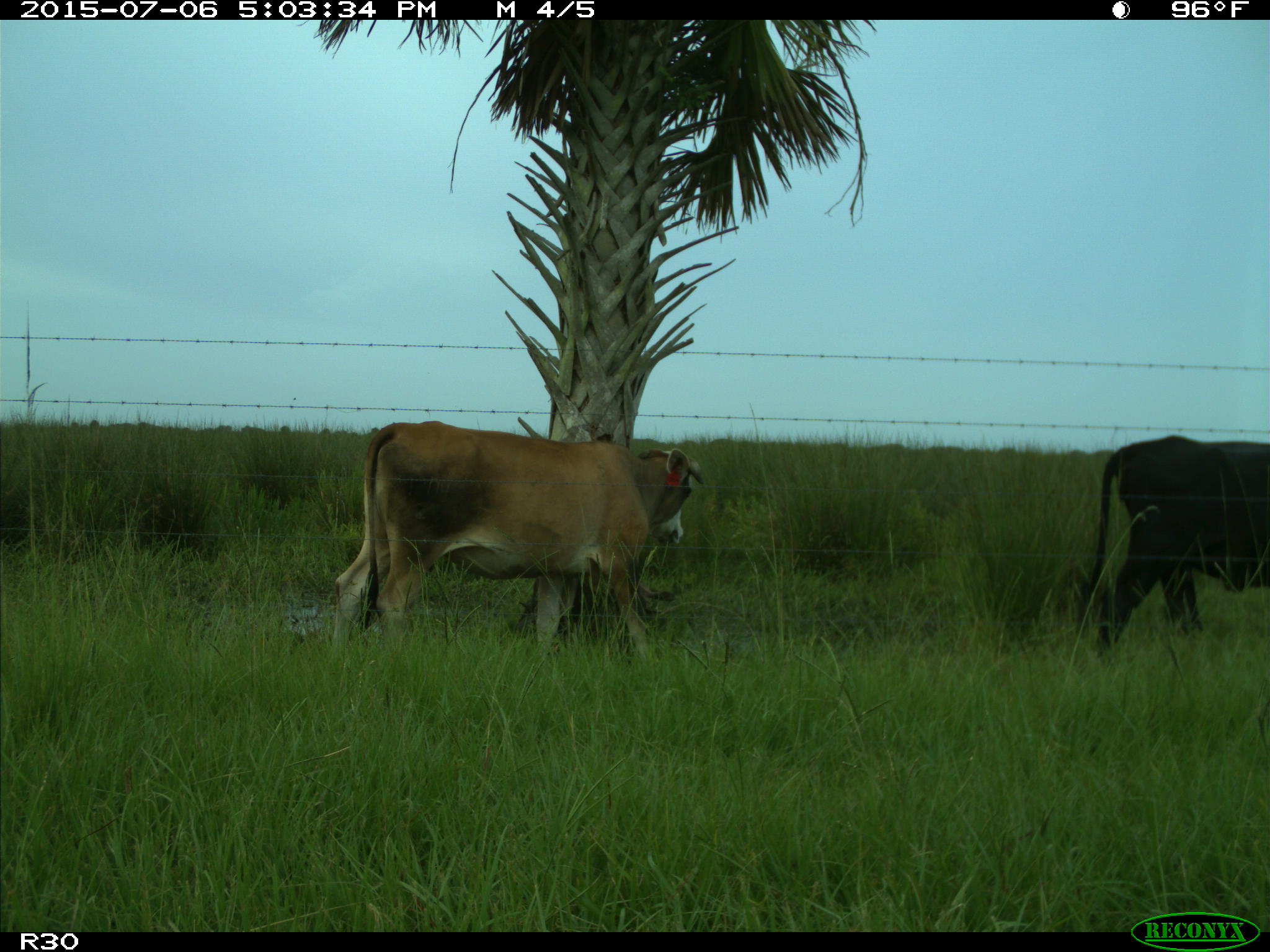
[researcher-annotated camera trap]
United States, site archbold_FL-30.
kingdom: Animalia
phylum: Chordata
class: Mammalia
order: Artiodactyla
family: Bovidae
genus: Bos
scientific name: Bos taurus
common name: domestic cow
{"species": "Bos taurus (domestic cow)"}